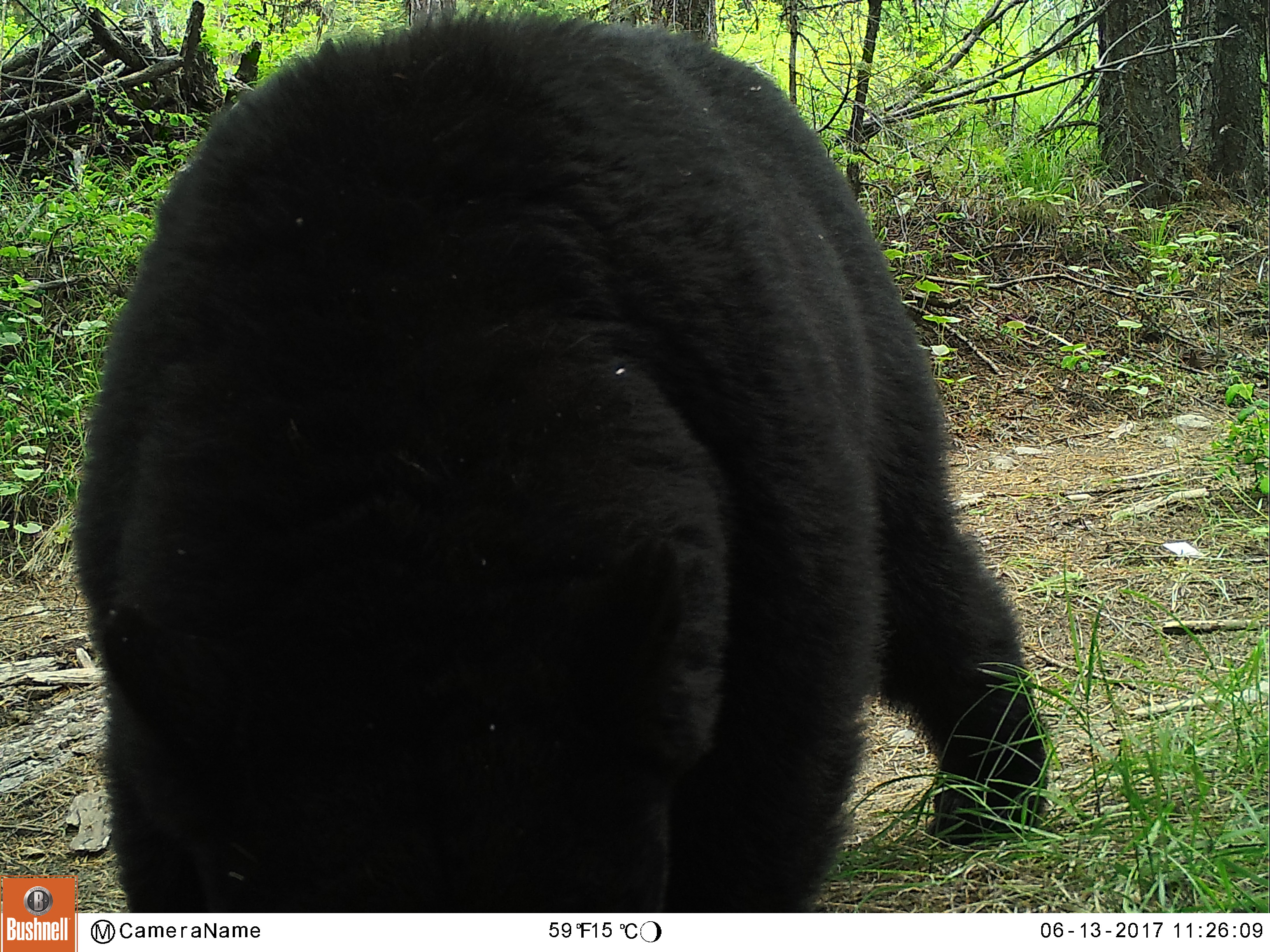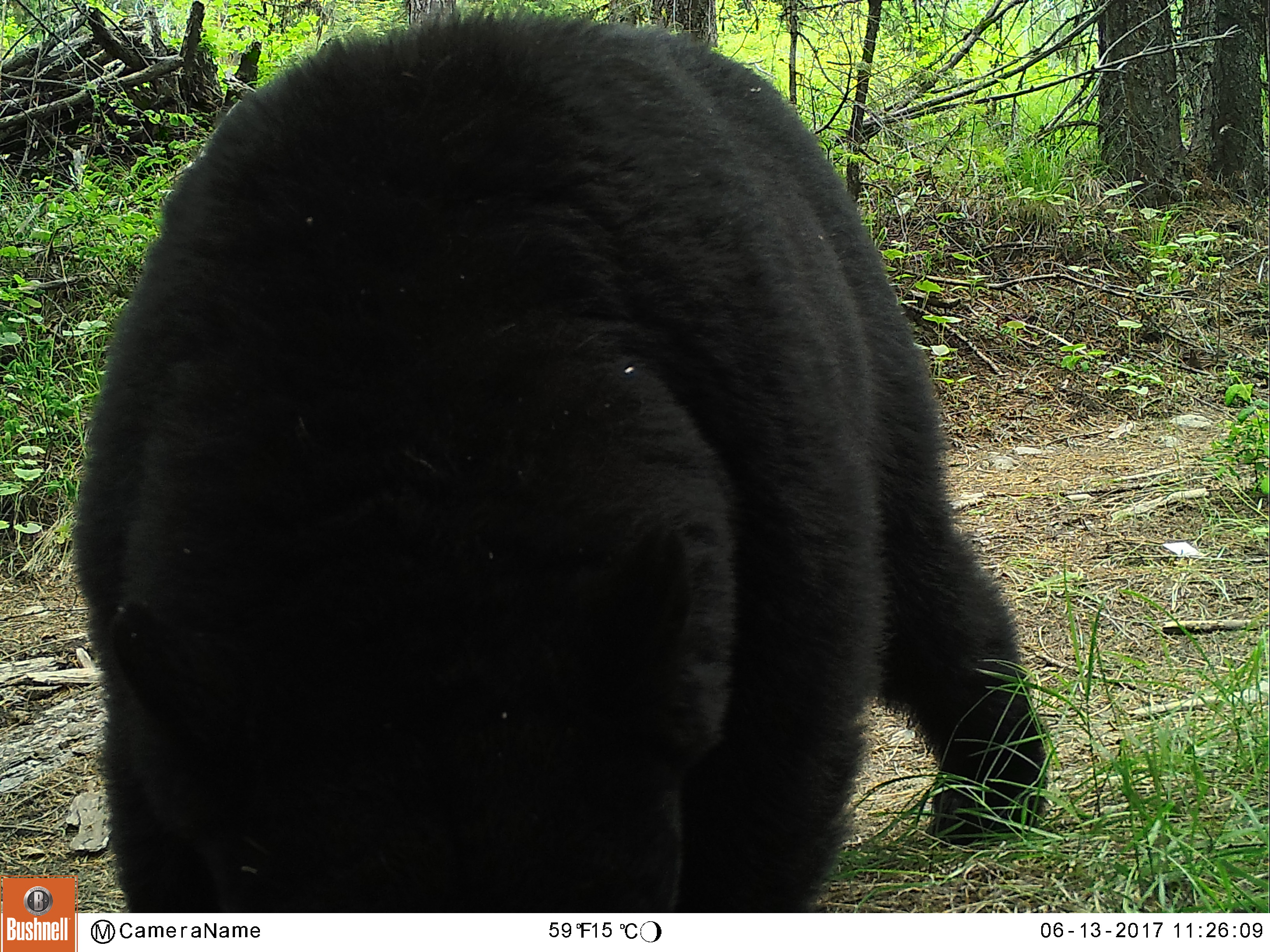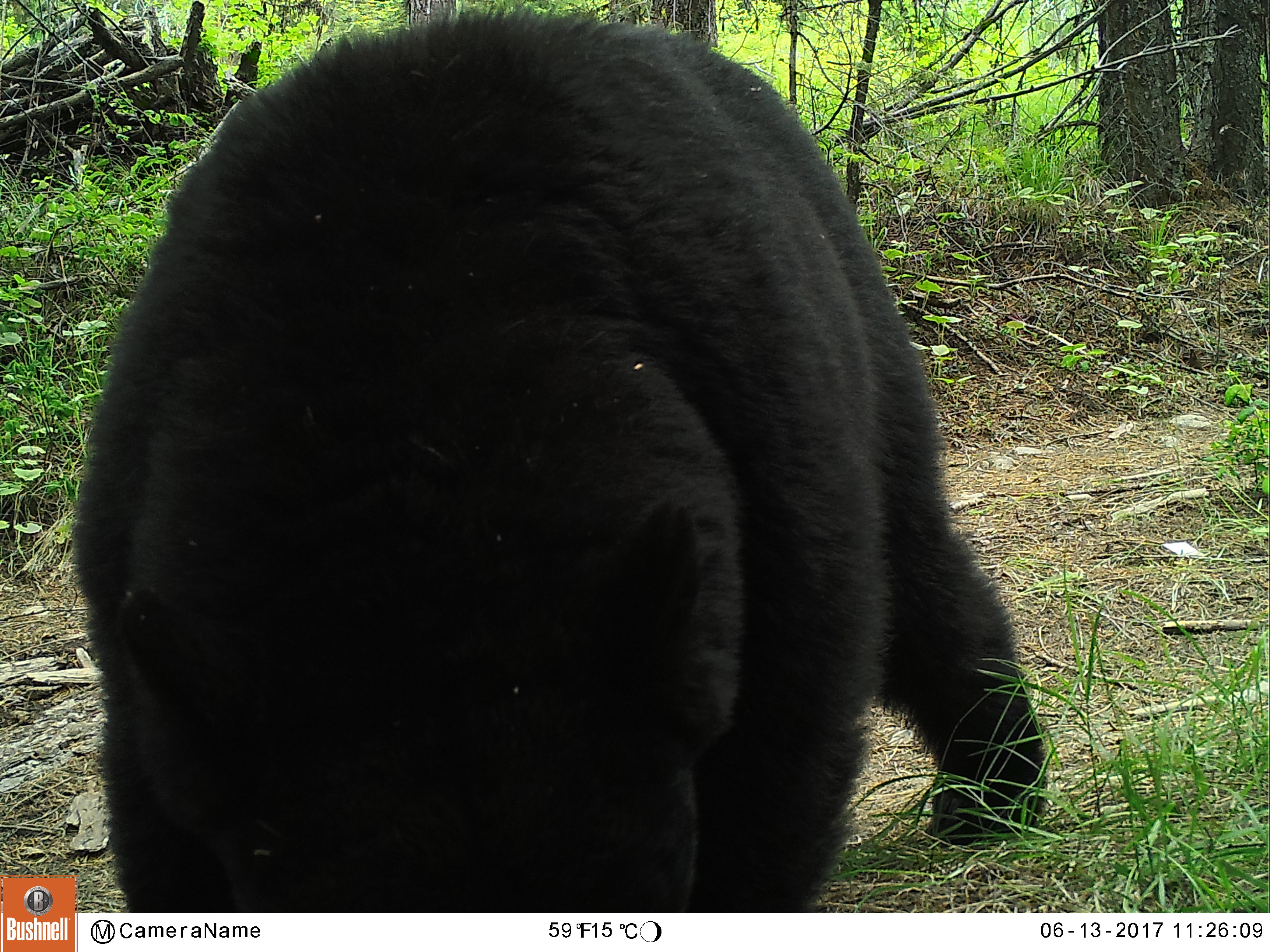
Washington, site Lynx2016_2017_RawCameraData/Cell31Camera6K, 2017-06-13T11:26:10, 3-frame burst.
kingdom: Animalia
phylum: Chordata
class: Mammalia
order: Carnivora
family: Ursidae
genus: Ursus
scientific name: Ursus americanus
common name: american black bear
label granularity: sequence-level